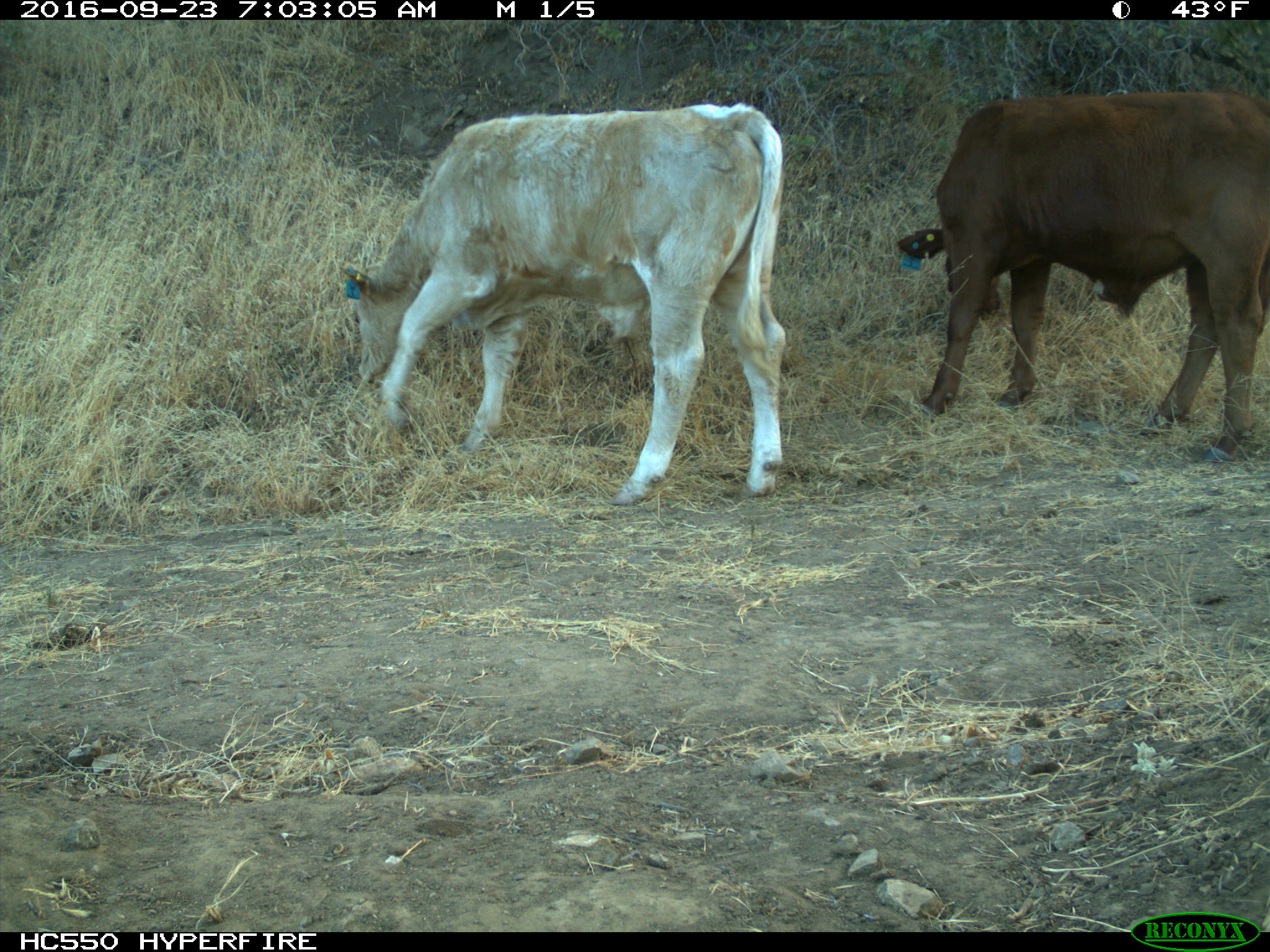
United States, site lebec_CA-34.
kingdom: Animalia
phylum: Chordata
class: Mammalia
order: Artiodactyla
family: Bovidae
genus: Bos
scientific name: Bos taurus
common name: domestic cow